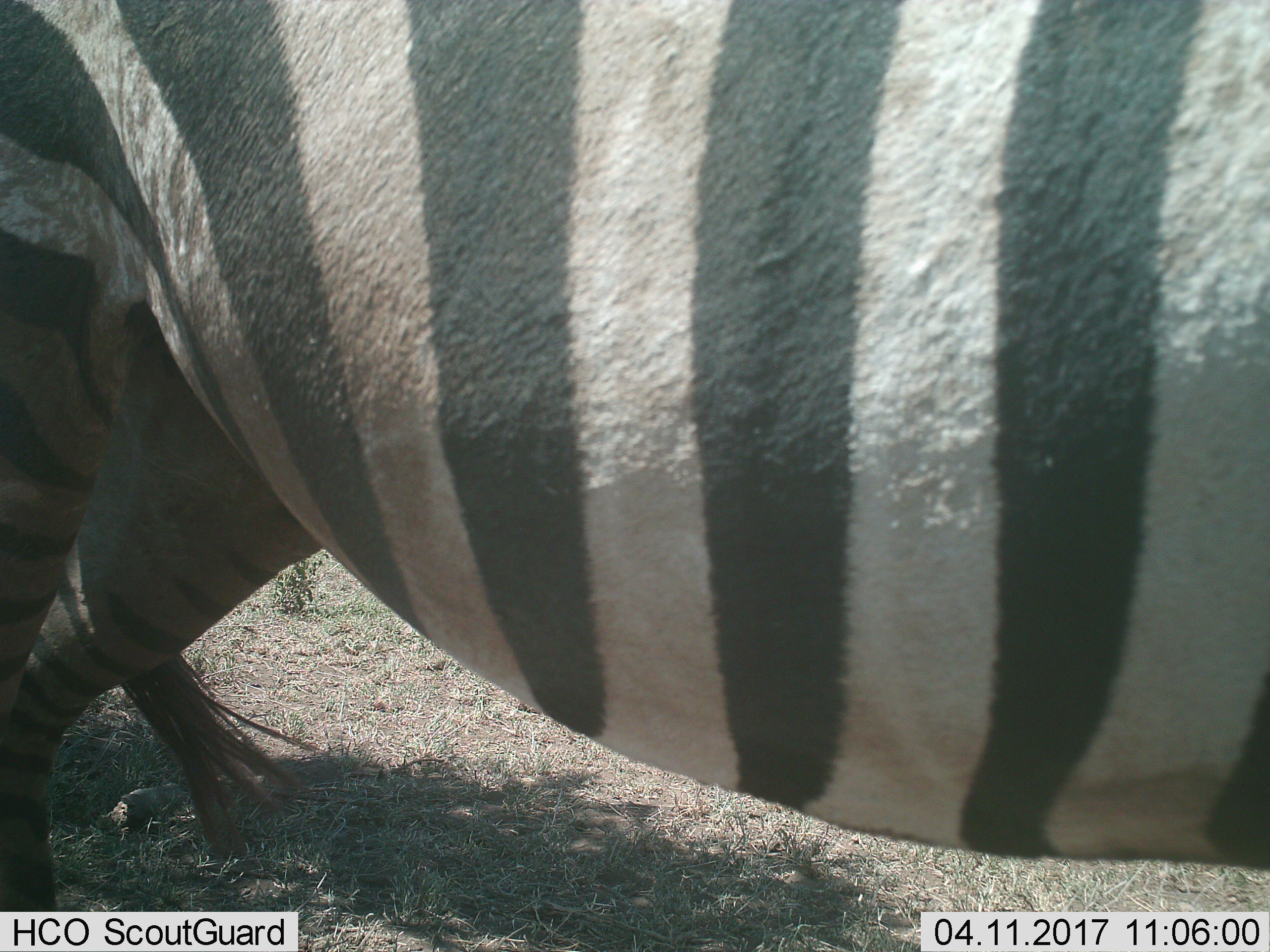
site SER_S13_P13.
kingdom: Animalia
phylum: Chordata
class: Mammalia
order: Perissodactyla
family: Equidae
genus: Equus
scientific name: Equus quagga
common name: plains zebra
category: zebraplains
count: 1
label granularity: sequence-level